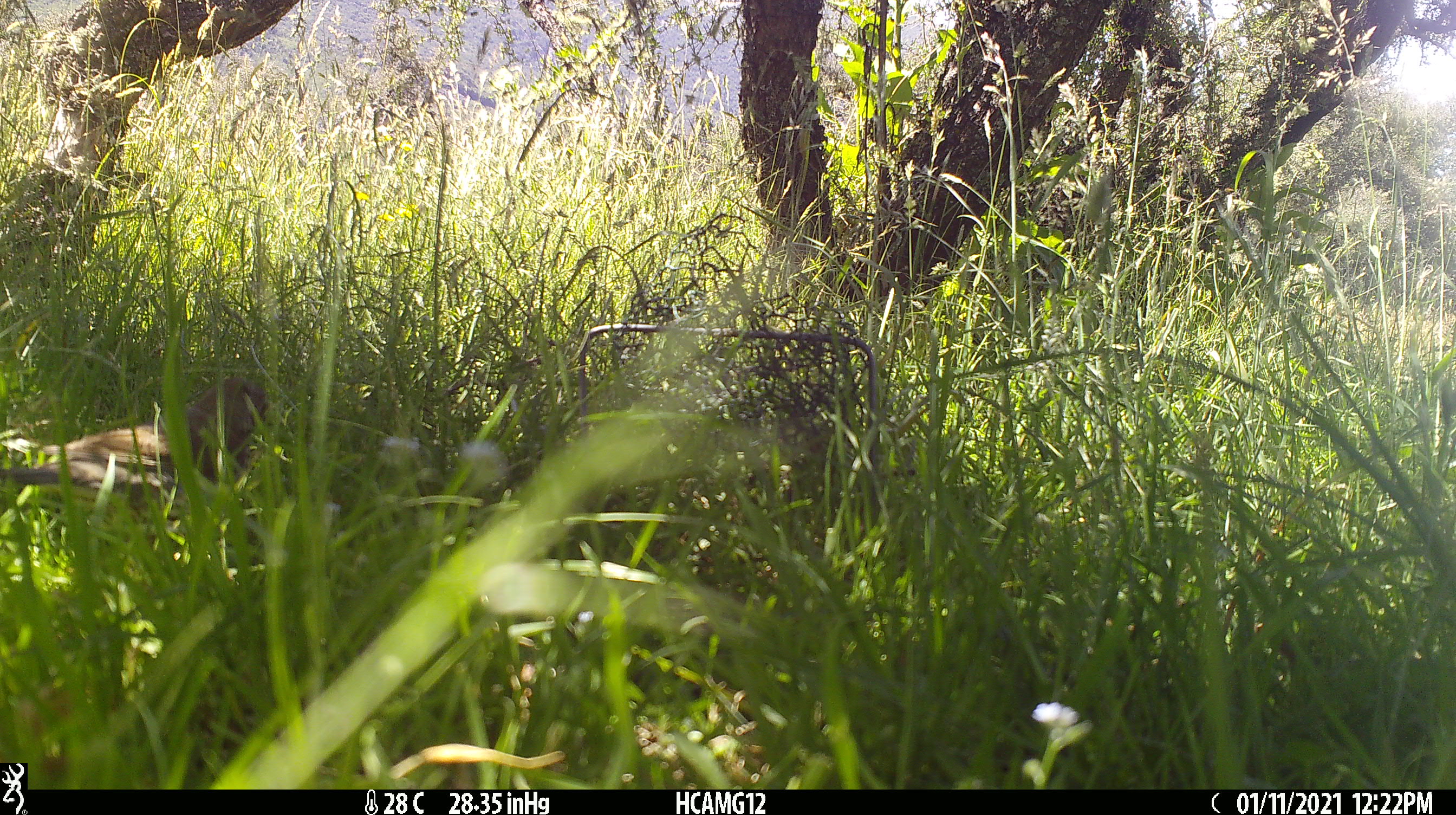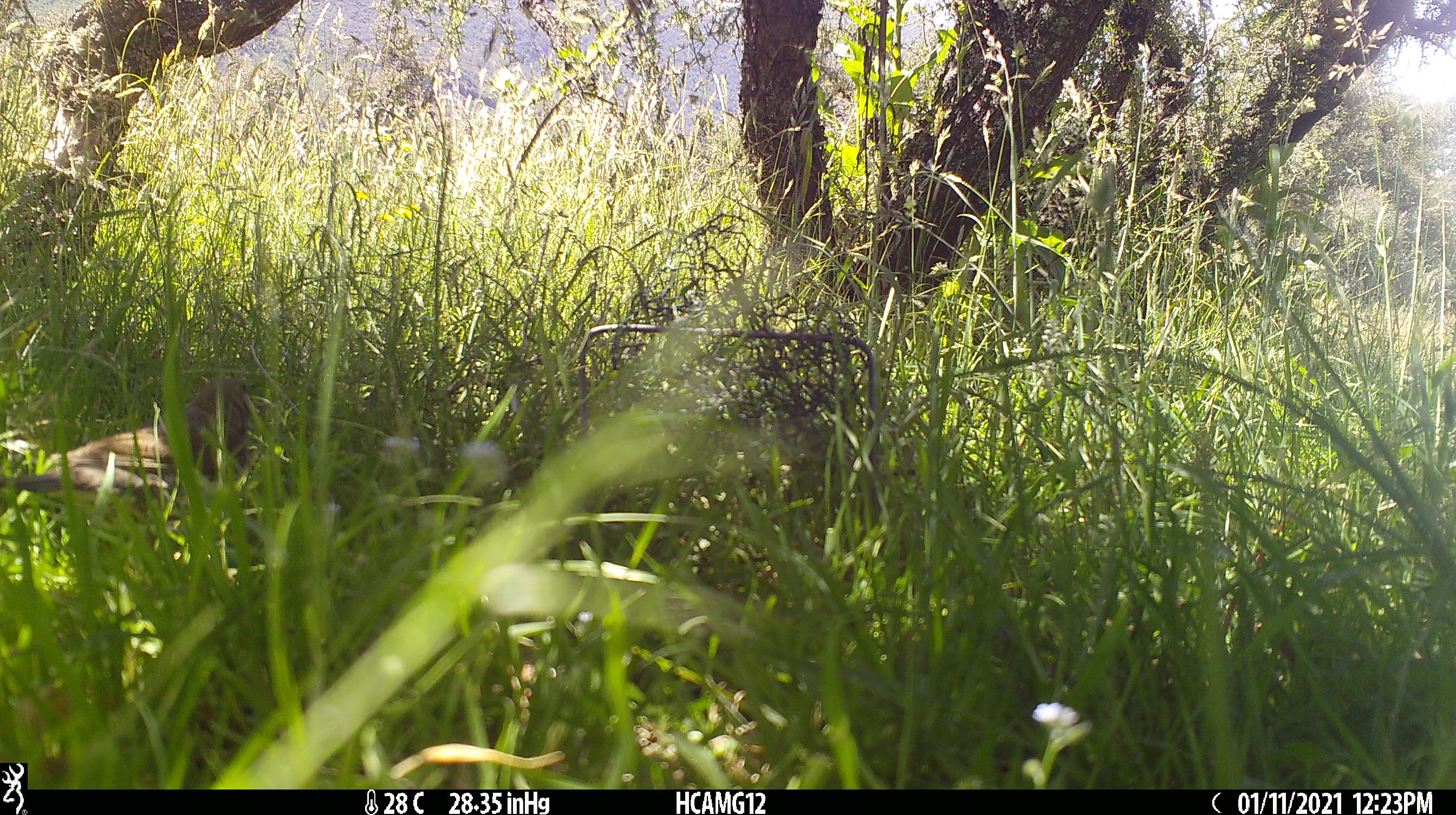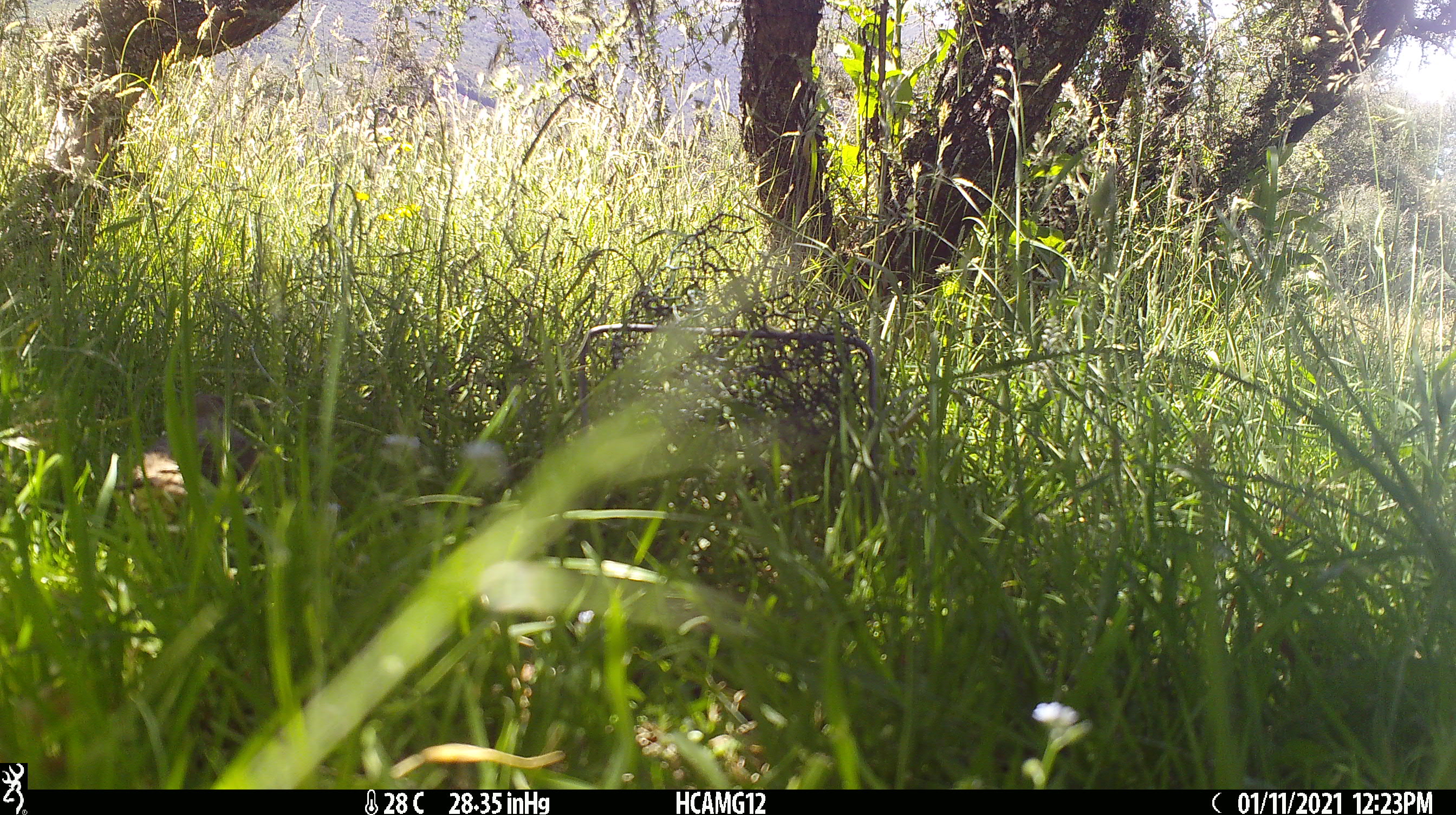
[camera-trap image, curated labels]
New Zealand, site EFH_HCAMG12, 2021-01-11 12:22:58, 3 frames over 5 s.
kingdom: Animalia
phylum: Chordata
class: Aves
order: Passeriformes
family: Turdidae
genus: Turdus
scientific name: Turdus philomelos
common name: song thrush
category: thrush